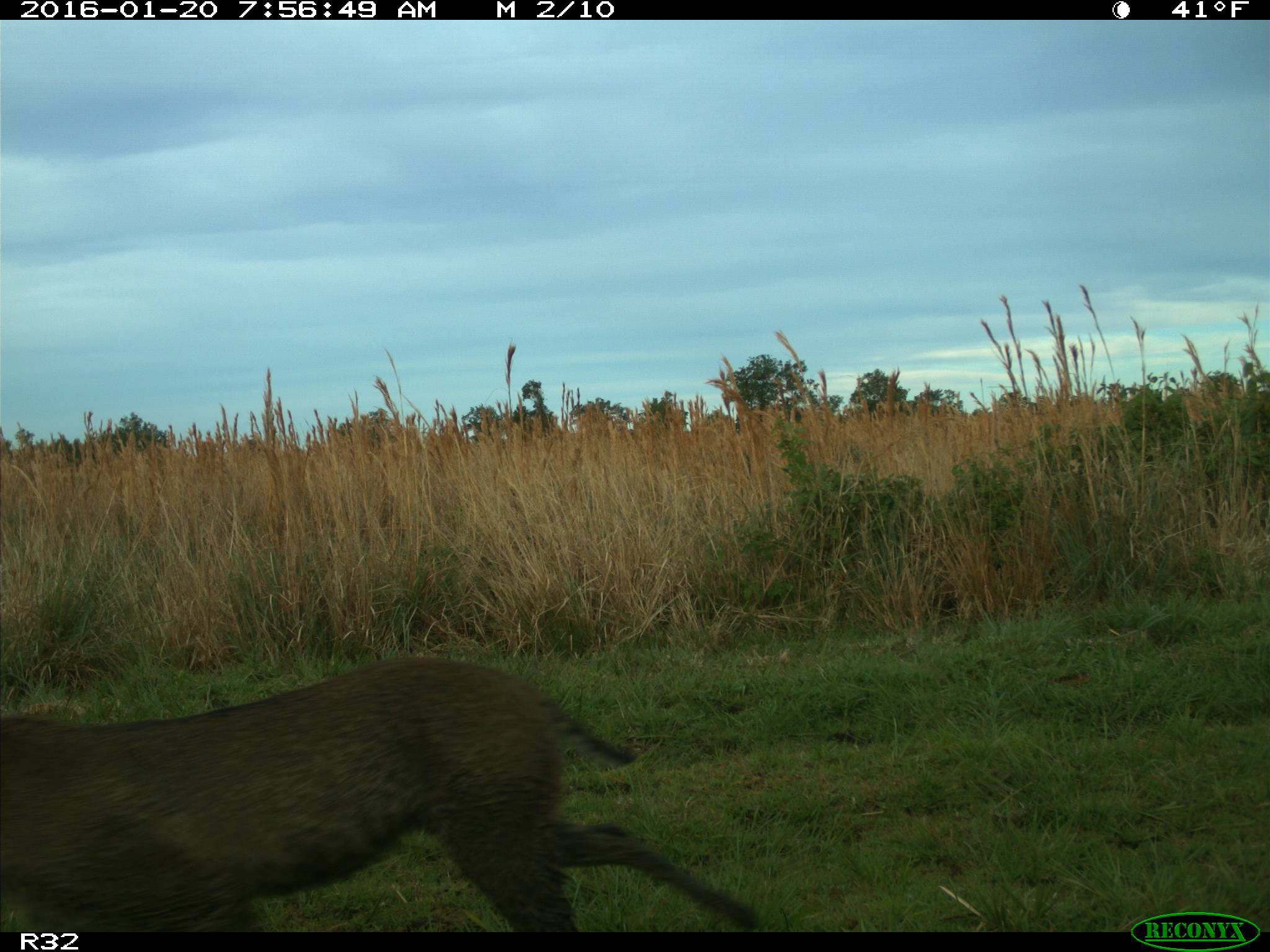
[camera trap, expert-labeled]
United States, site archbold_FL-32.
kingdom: Animalia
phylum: Chordata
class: Mammalia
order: Carnivora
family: Felidae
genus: Lynx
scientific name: Lynx rufus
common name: bobcat